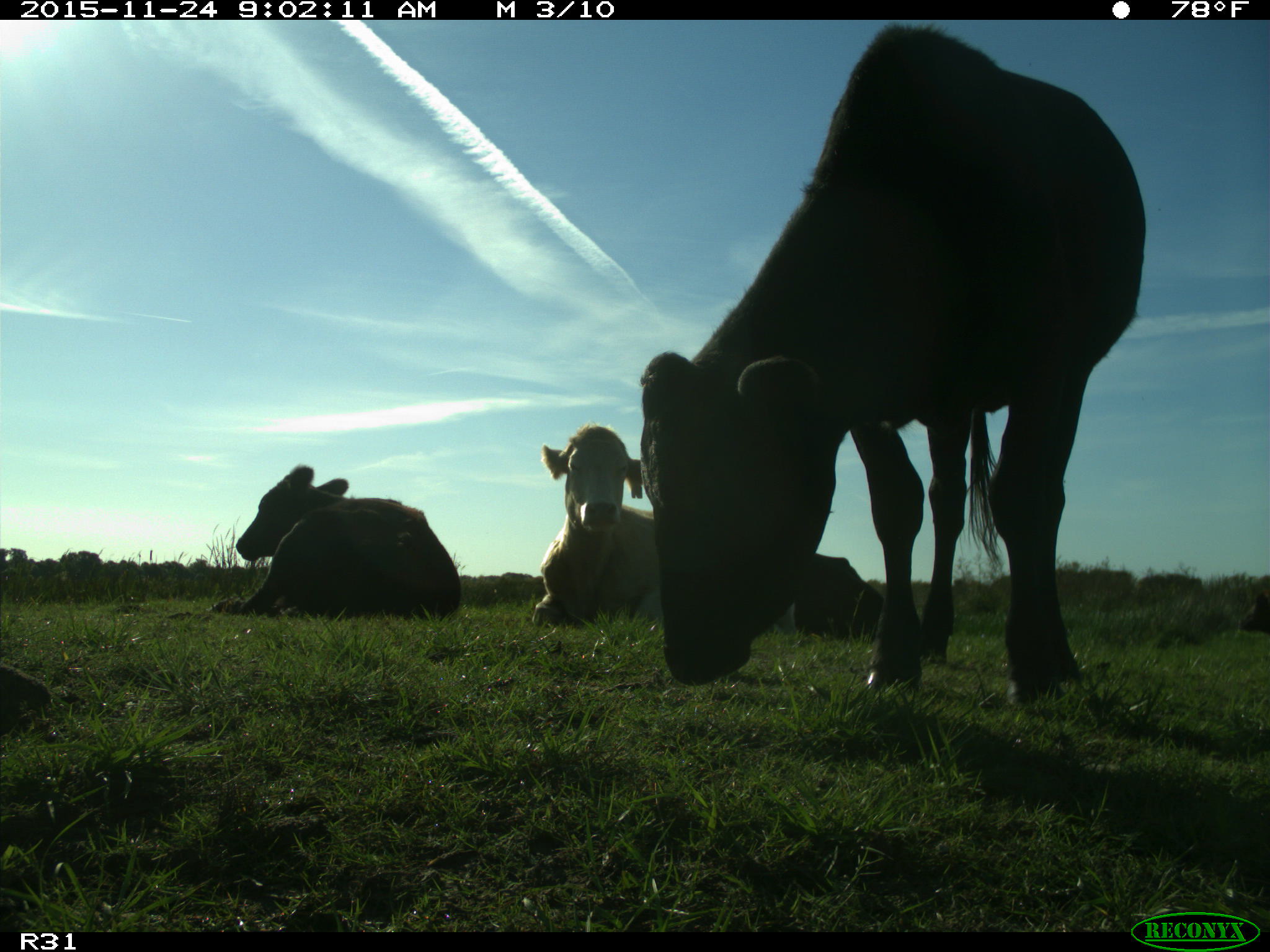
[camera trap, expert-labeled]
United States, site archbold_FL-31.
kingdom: Animalia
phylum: Chordata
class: Mammalia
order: Artiodactyla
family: Bovidae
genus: Bos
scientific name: Bos taurus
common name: domestic cow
Bos taurus (domestic cow).